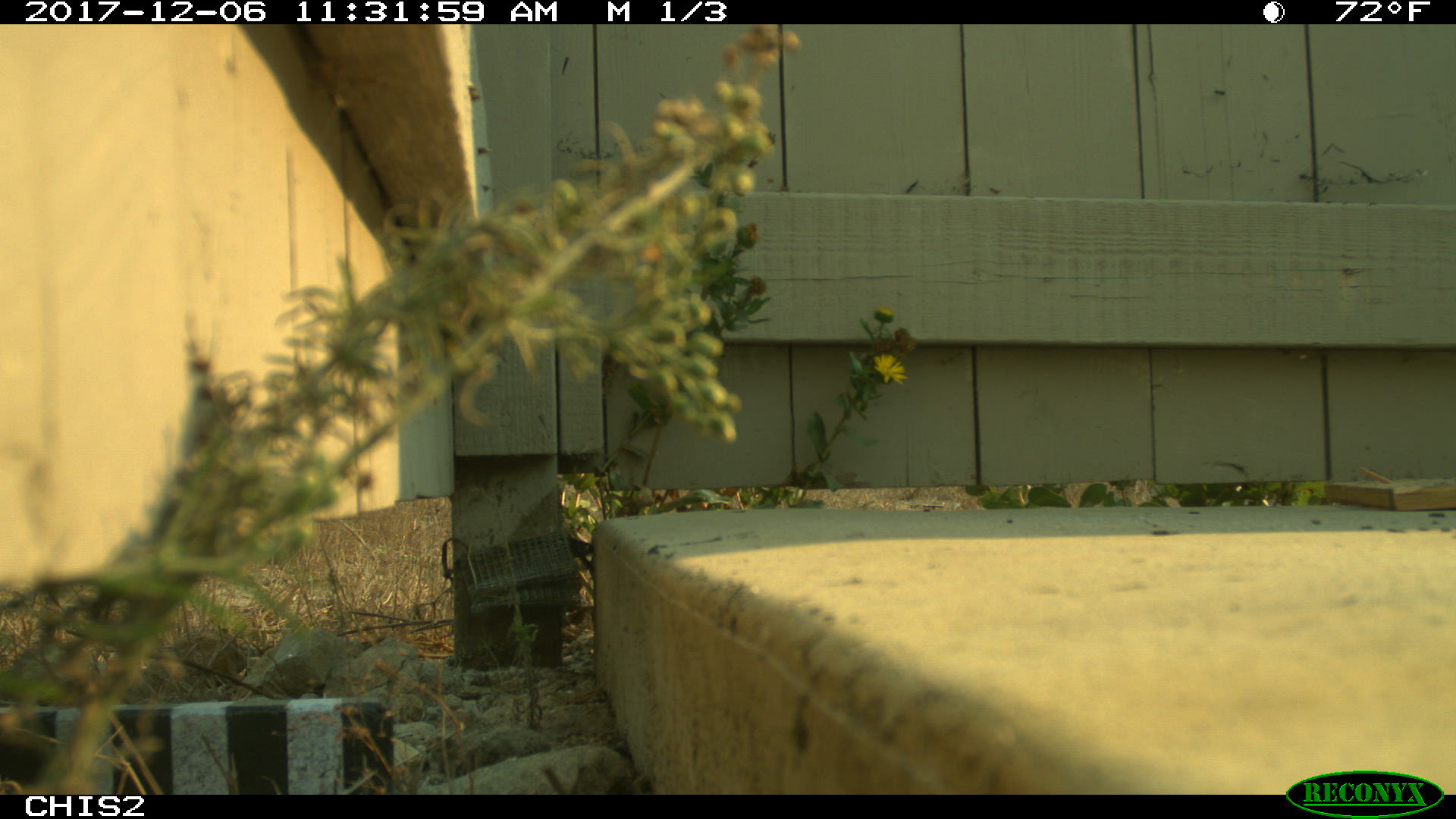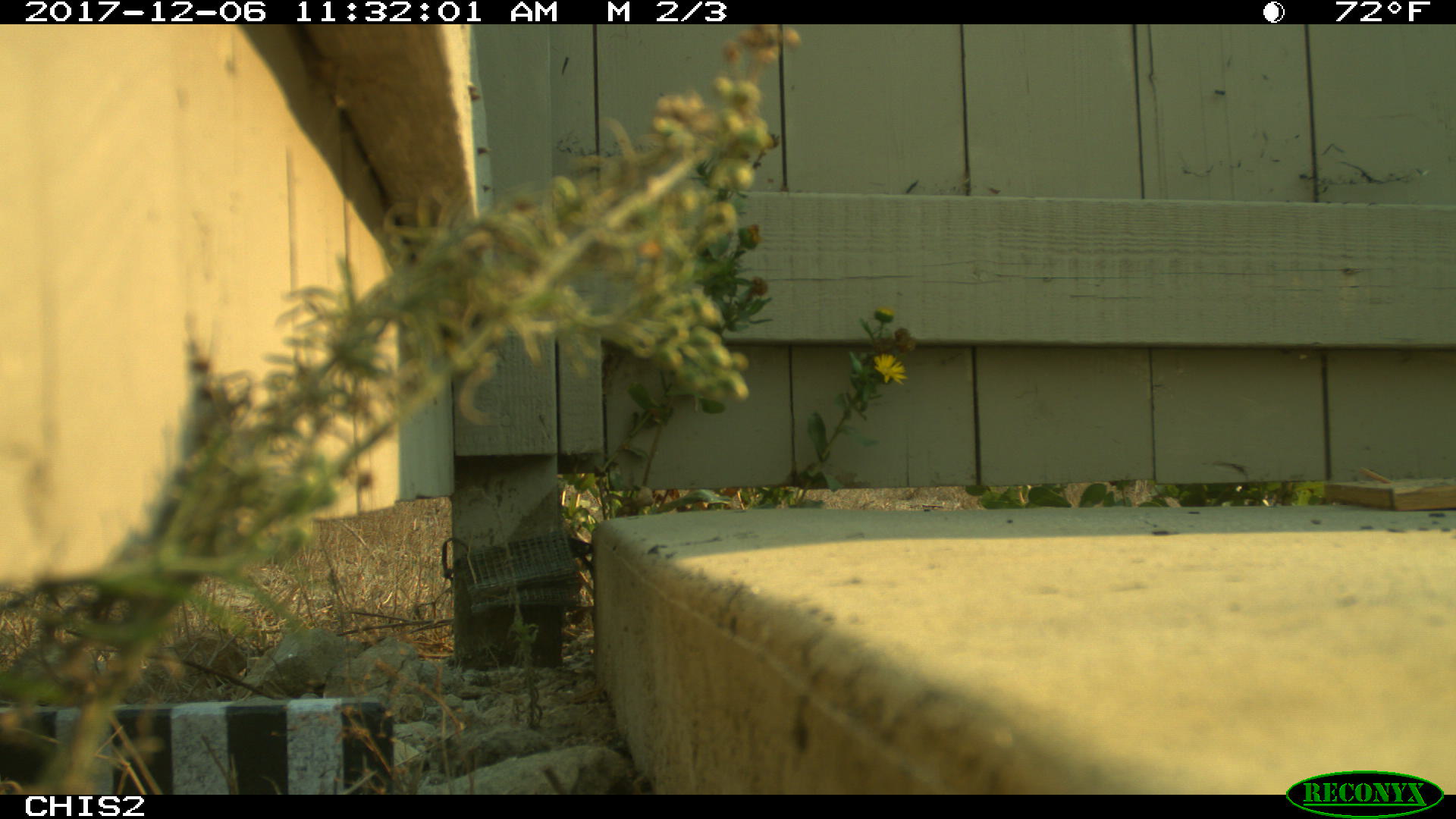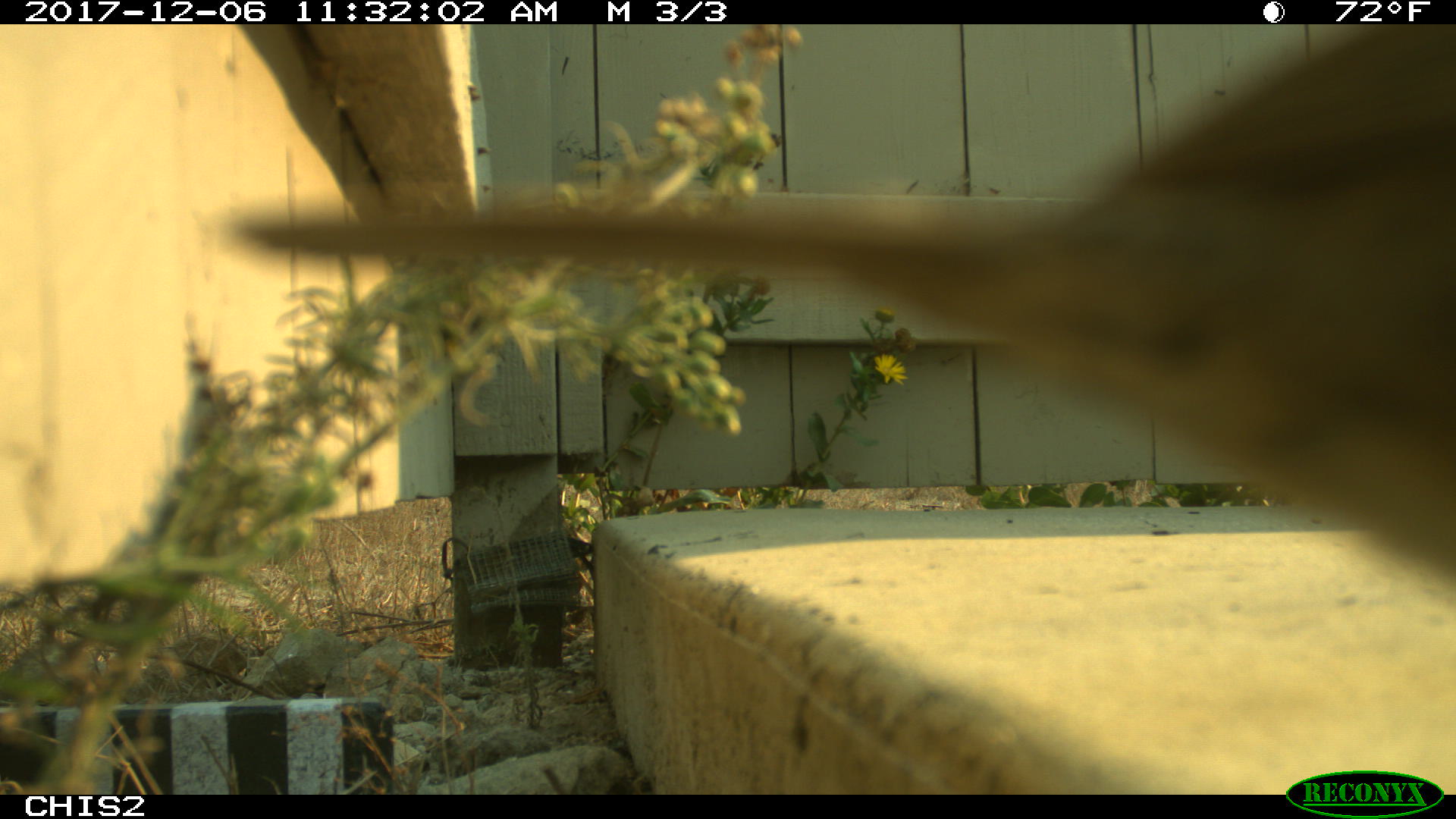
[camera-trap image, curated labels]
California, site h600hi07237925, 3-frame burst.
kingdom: Animalia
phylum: Chordata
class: Aves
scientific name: Aves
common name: bird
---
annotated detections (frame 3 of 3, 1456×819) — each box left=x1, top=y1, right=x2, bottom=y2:
bird: left=212, top=23, right=1455, bottom=588